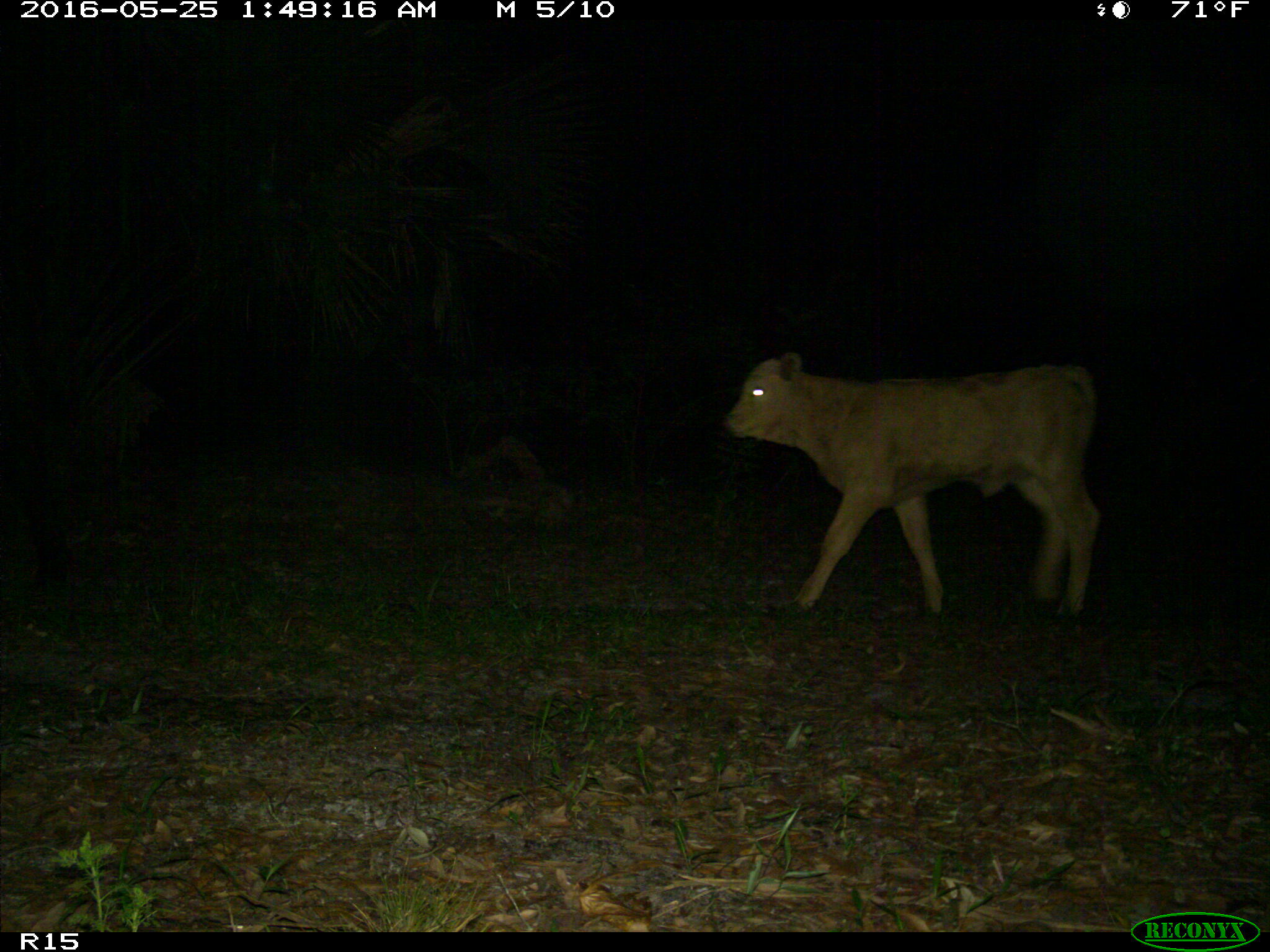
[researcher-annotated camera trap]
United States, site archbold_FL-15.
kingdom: Animalia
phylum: Chordata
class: Mammalia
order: Artiodactyla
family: Bovidae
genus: Bos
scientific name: Bos taurus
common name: domestic cow